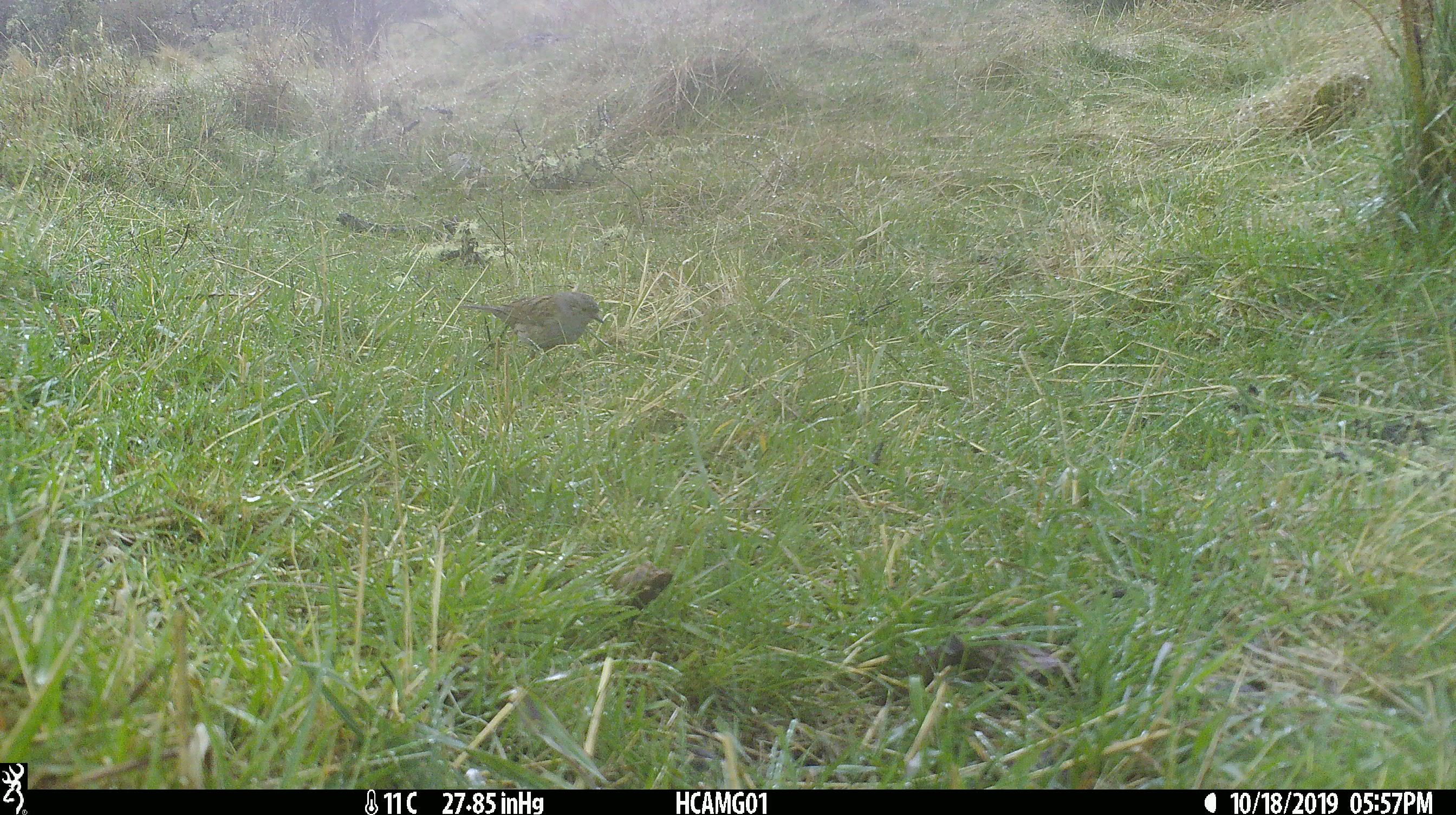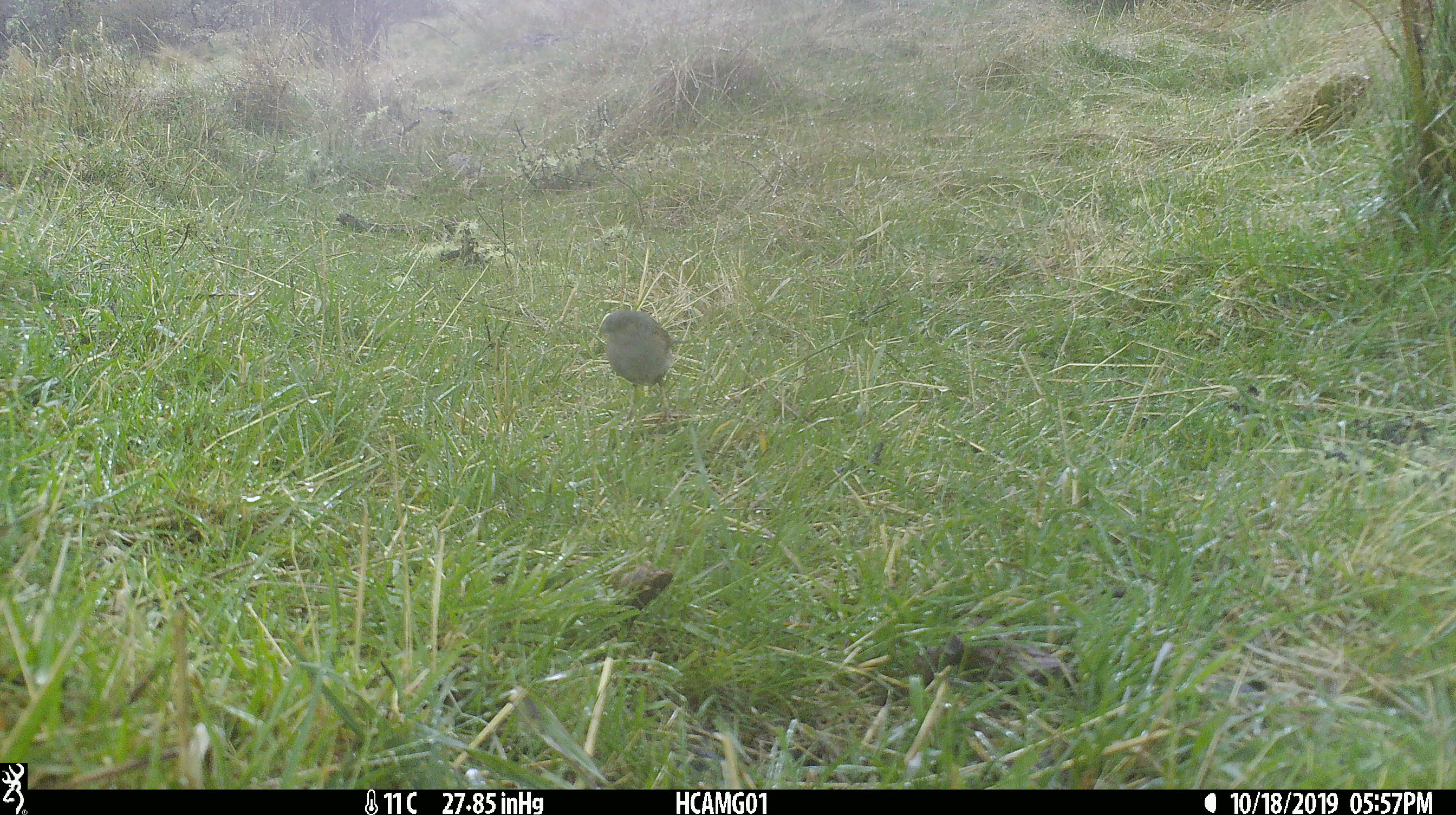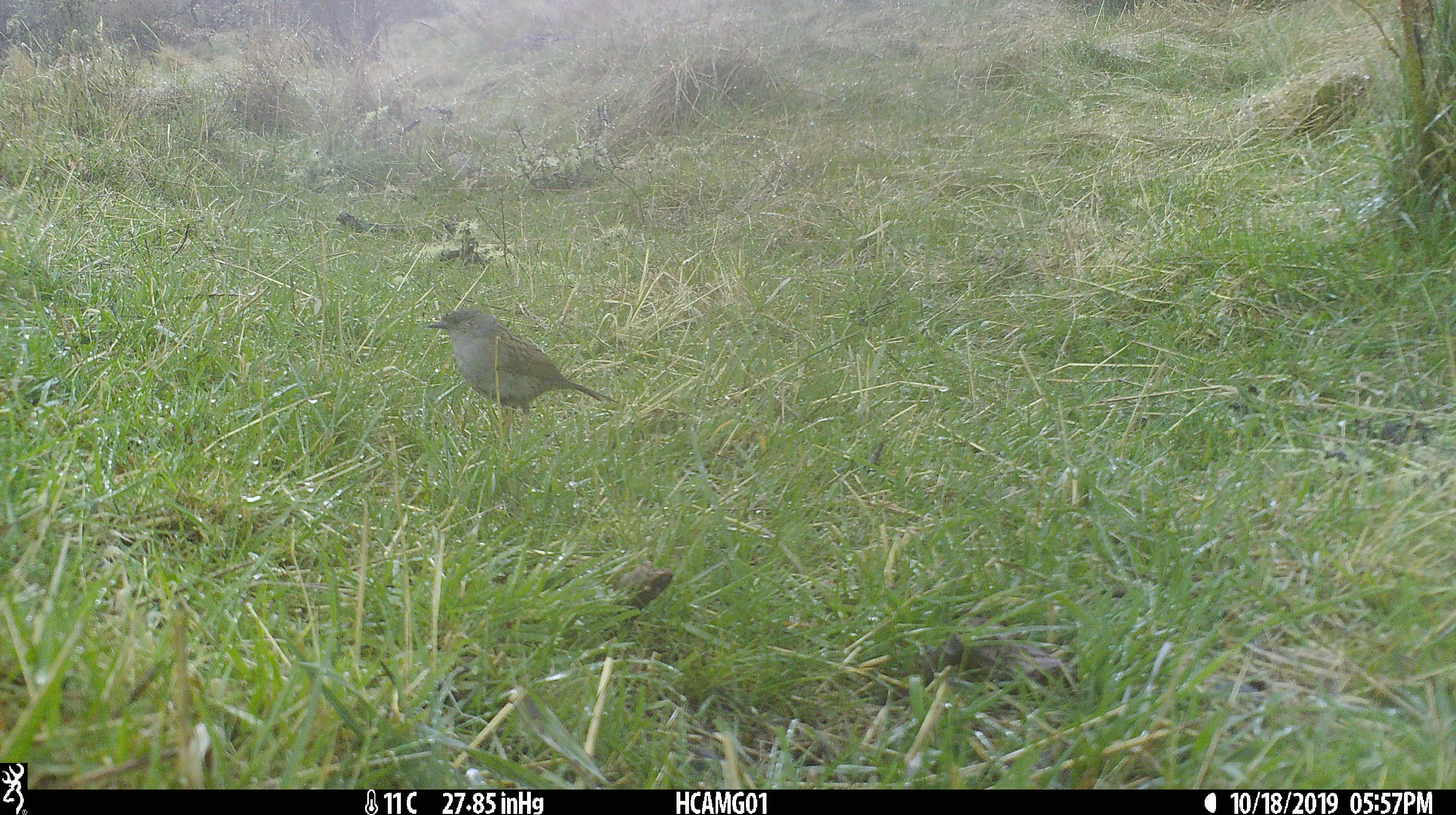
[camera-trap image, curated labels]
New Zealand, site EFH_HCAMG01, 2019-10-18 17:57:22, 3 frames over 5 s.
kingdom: Animalia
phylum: Chordata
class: Aves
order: Passeriformes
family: Prunellidae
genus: Prunella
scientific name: Prunella modularis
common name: dunnock